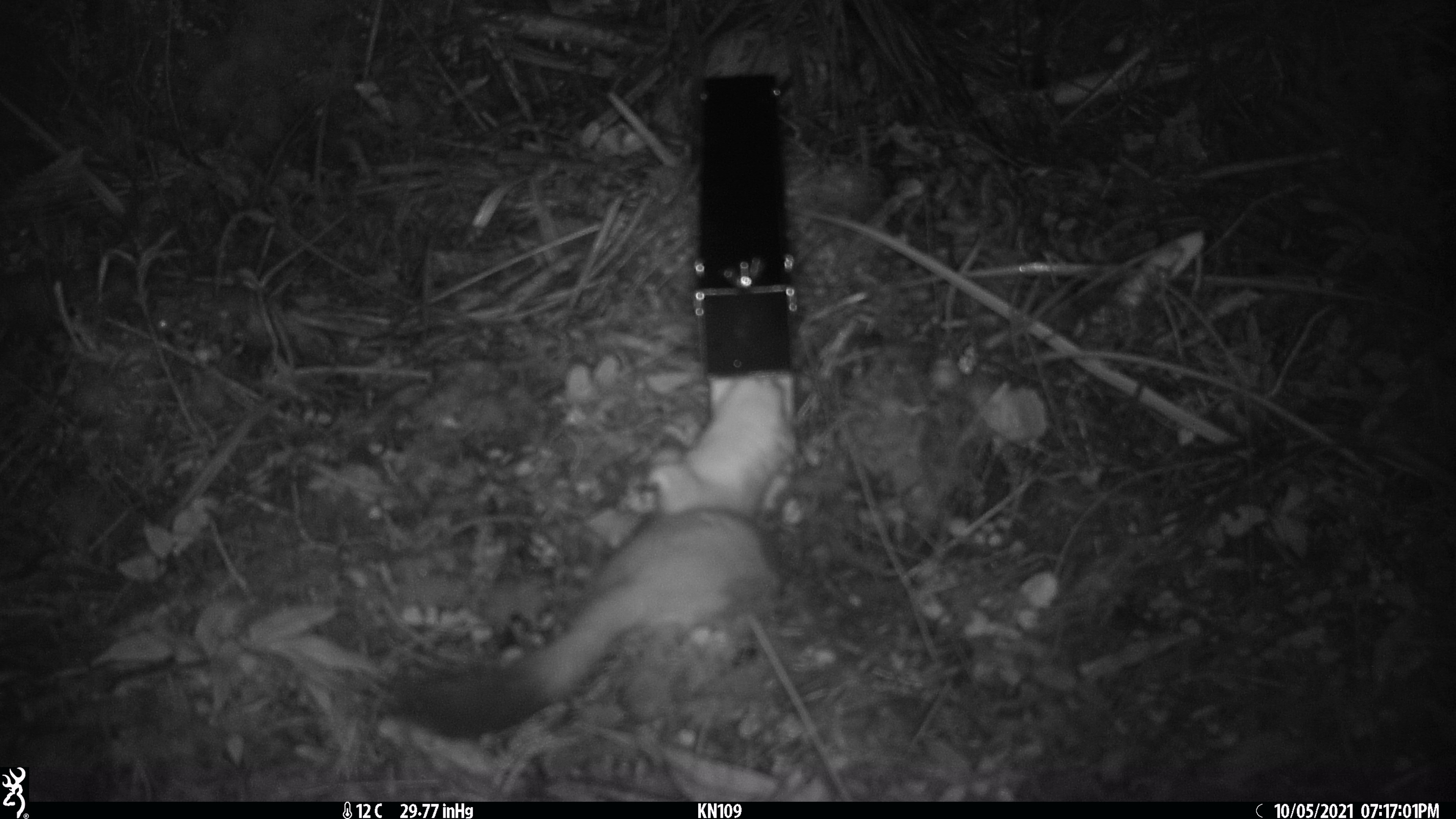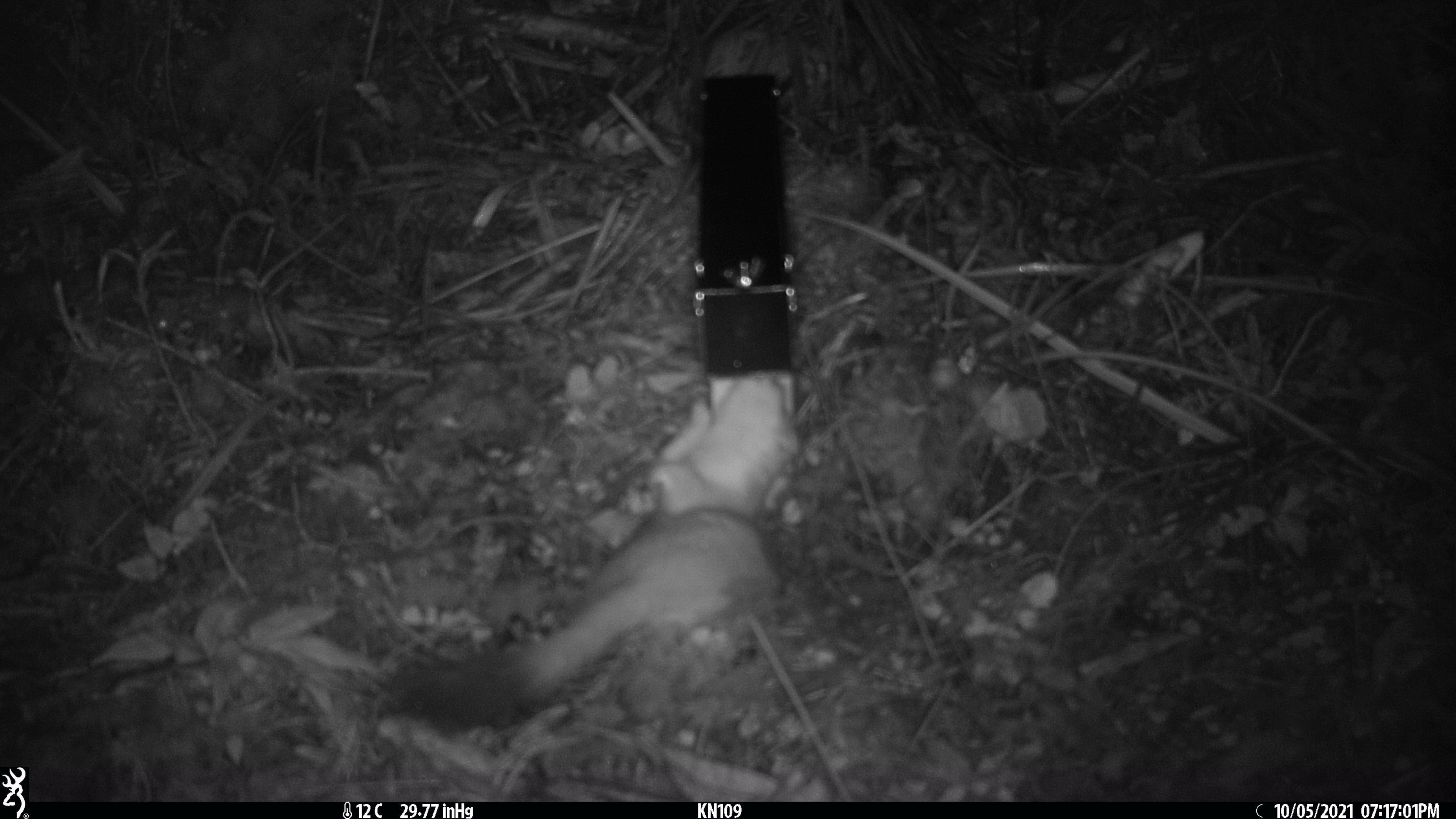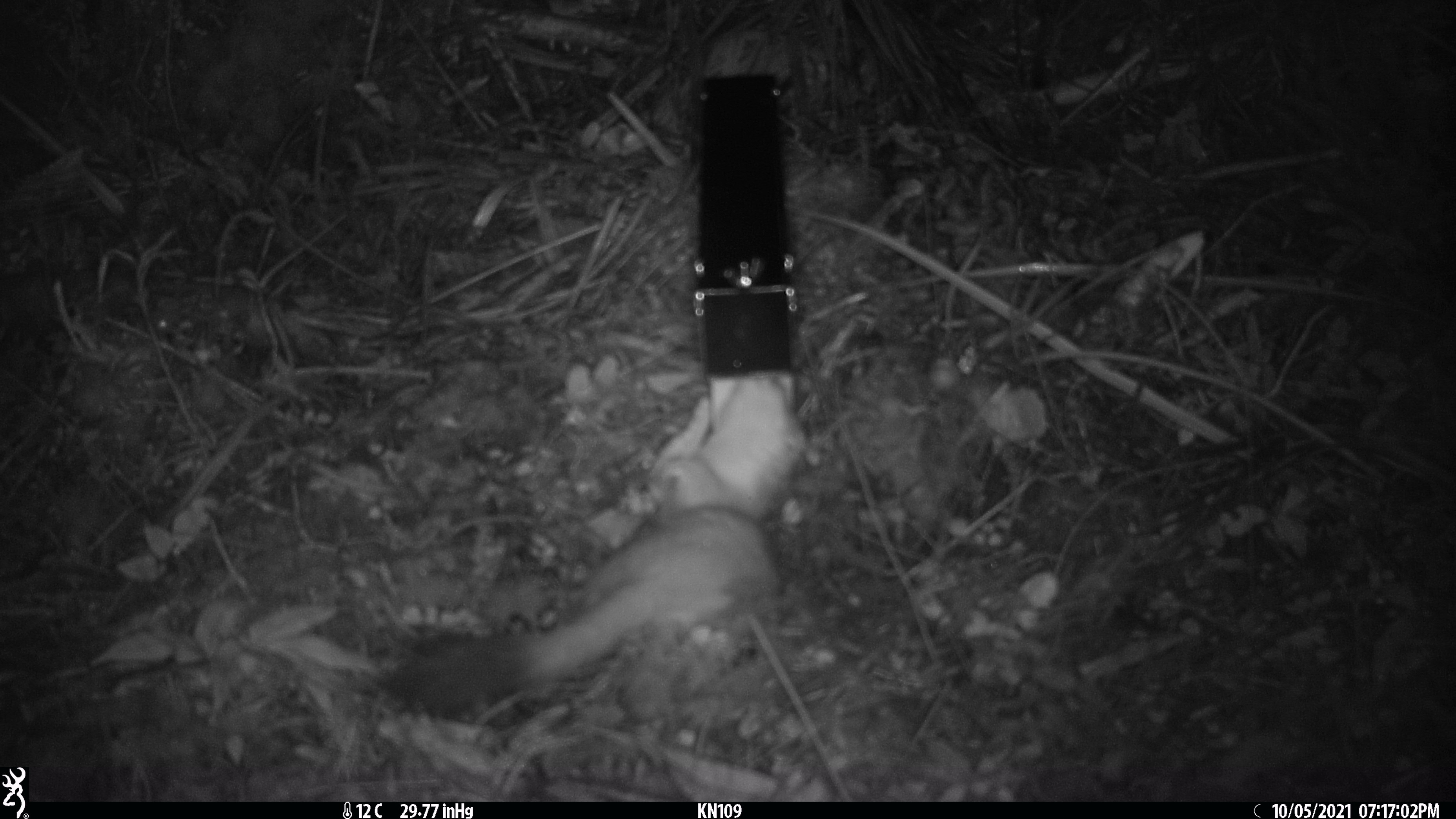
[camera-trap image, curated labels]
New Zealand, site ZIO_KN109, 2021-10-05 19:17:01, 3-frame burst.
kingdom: Animalia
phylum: Chordata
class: Mammalia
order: Carnivora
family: Mustelidae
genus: Mustela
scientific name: Mustela erminea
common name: stoat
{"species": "stoat (Mustela erminea)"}